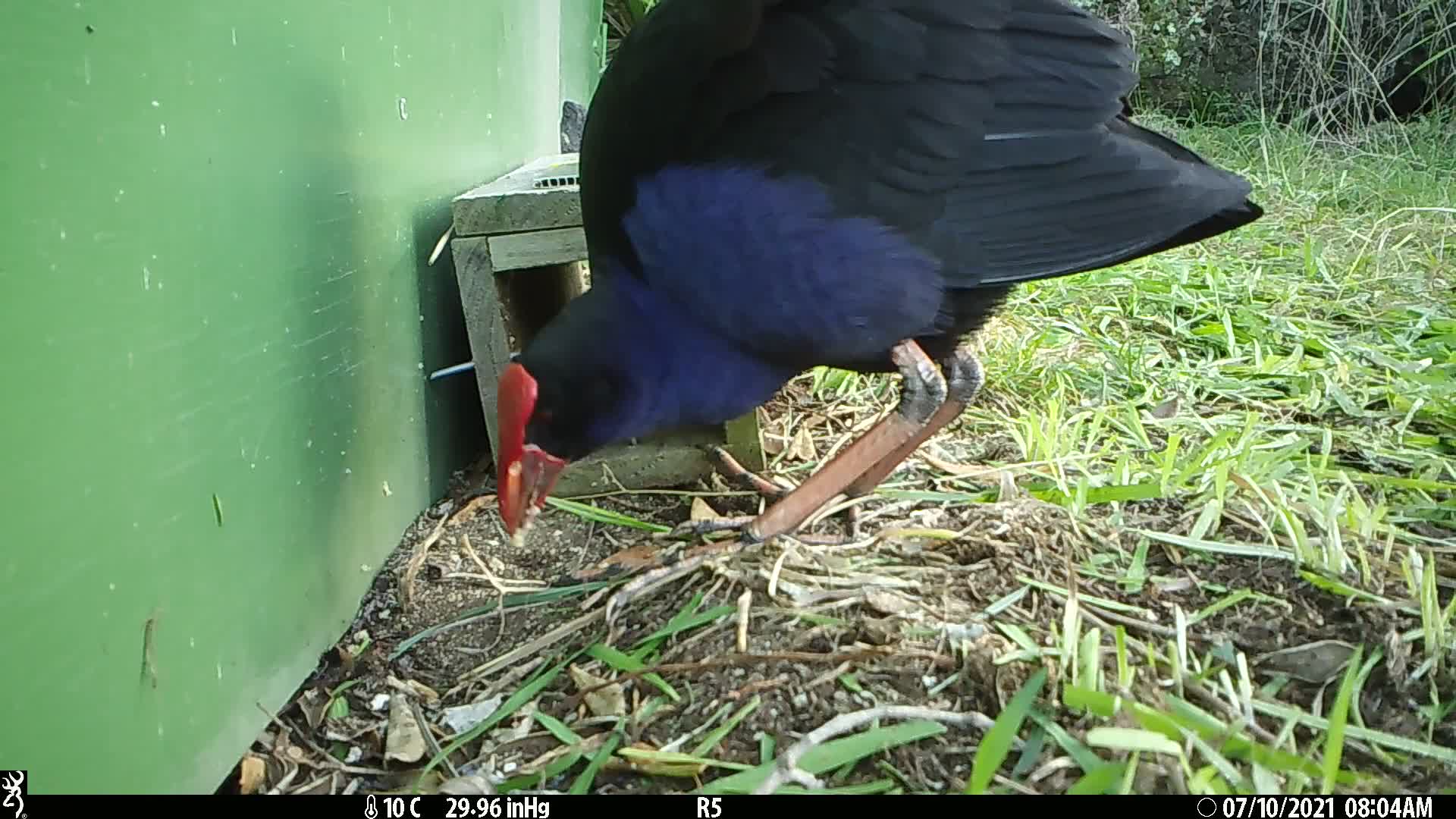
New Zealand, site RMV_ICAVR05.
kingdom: Animalia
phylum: Chordata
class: Aves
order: Gruiformes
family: Rallidae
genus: Porphyrio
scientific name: Porphyrio melanotus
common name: australasian swamphen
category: pukeko